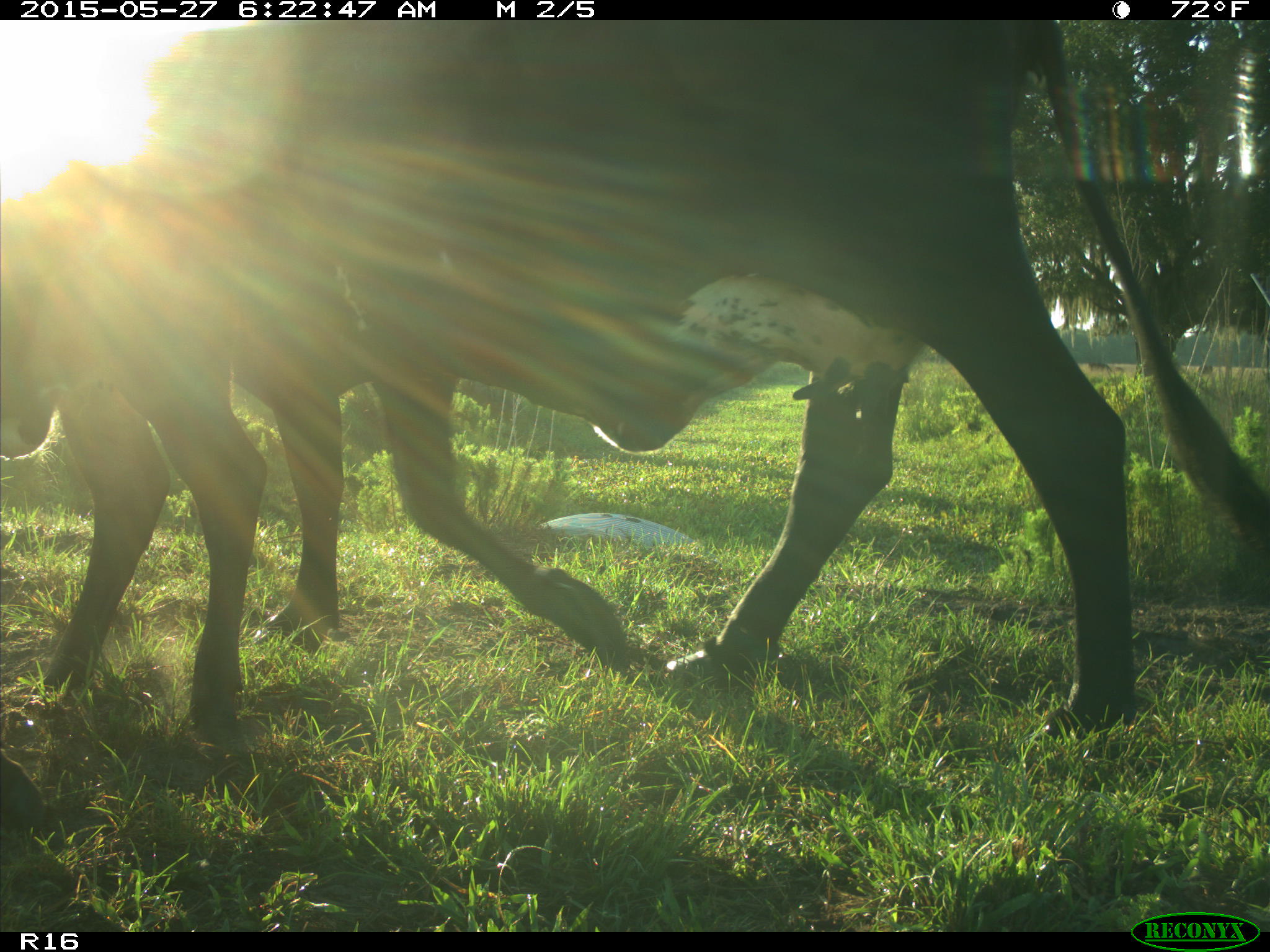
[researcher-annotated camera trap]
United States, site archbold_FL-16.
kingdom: Animalia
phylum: Chordata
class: Mammalia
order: Artiodactyla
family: Bovidae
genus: Bos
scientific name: Bos taurus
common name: domestic cow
Bos taurus (domestic cow).